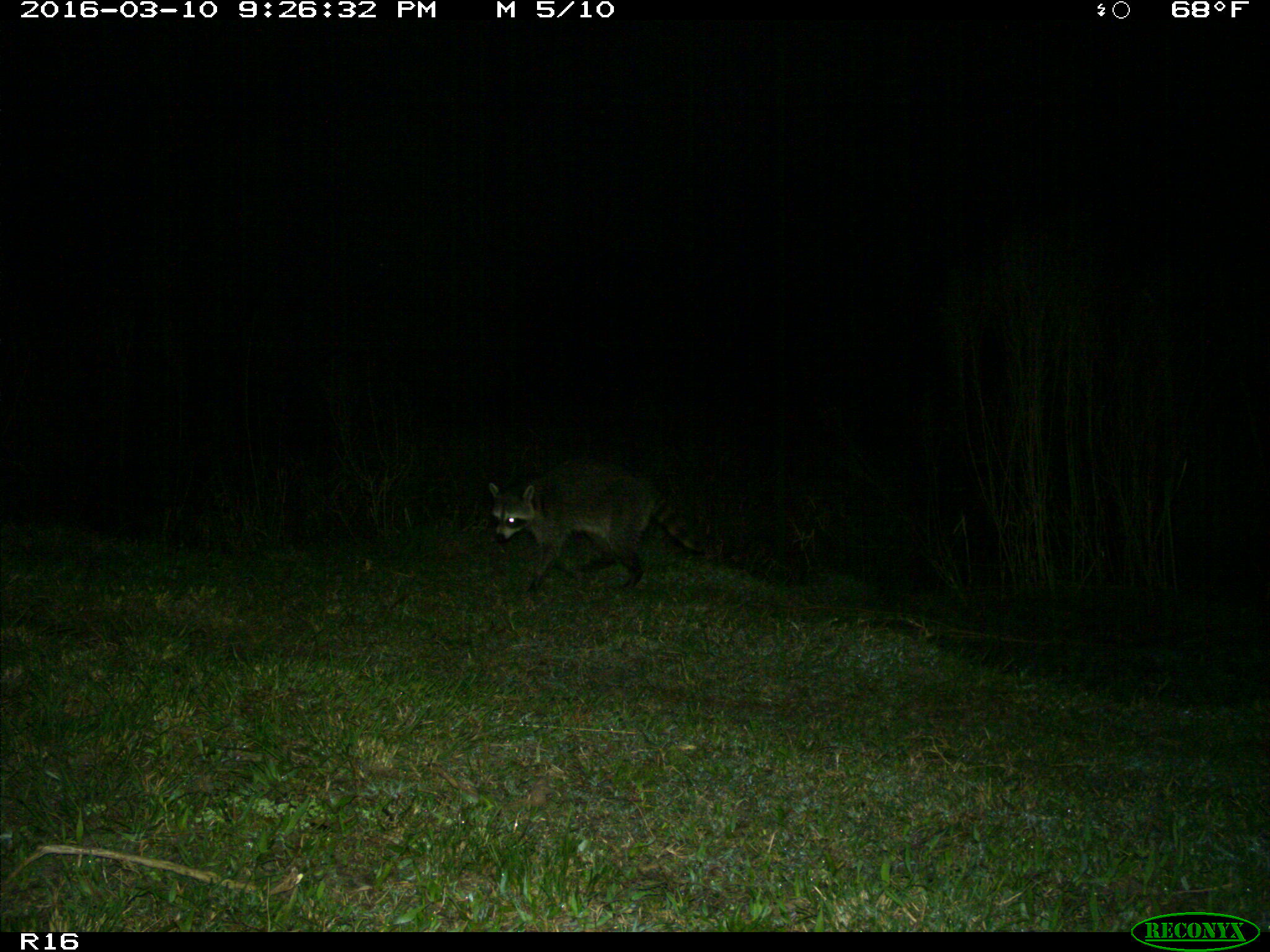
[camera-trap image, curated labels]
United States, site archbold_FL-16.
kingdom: Animalia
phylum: Chordata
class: Mammalia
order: Carnivora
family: Procyonidae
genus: Procyon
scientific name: Procyon lotor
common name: common raccoon